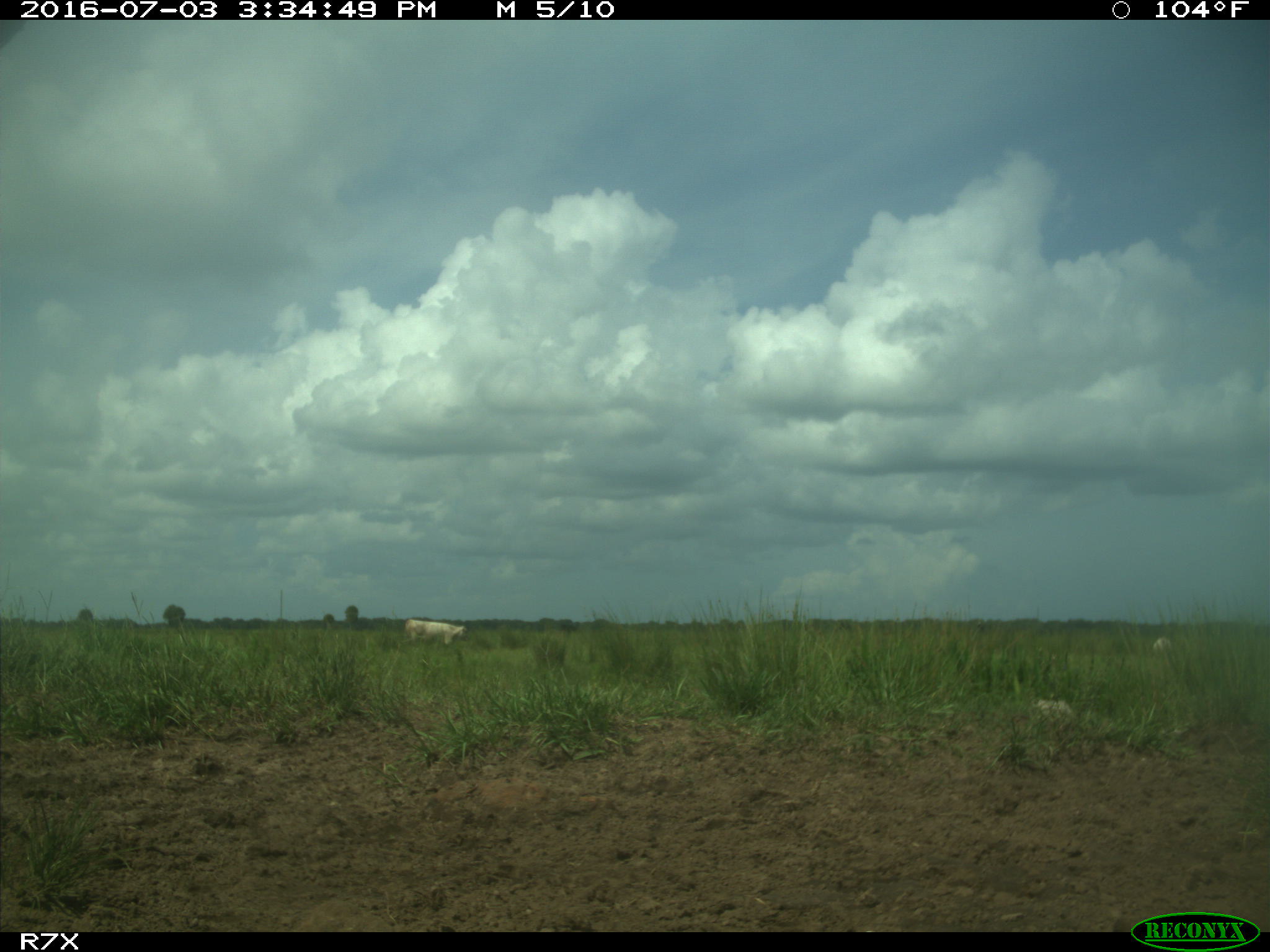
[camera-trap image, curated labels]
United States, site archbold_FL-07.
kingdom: Animalia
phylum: Chordata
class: Mammalia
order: Artiodactyla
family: Bovidae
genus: Bos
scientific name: Bos taurus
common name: domestic cow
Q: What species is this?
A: Bos taurus (domestic cow).